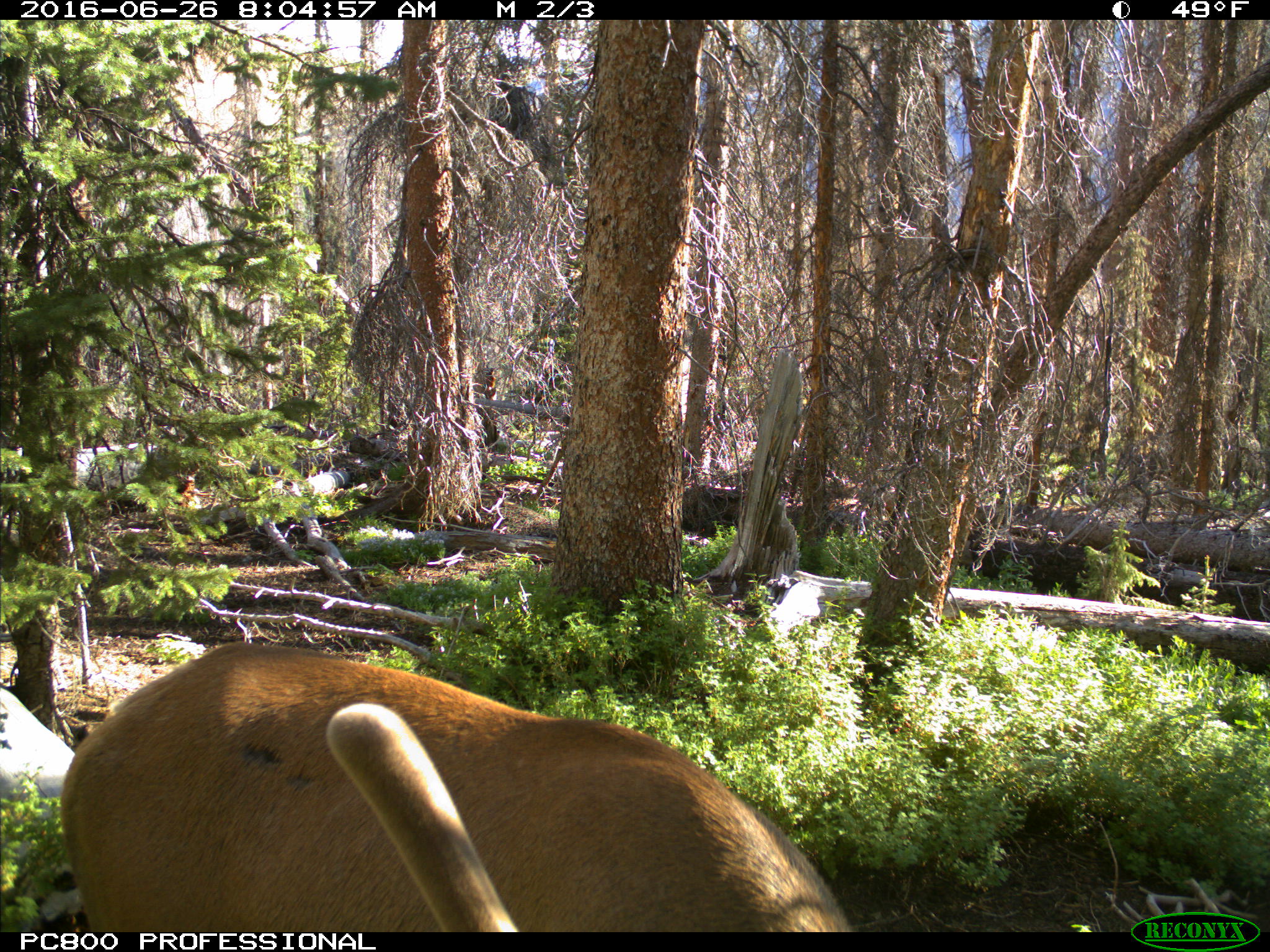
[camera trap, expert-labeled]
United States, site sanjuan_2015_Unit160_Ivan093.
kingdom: Animalia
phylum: Chordata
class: Mammalia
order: Artiodactyla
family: Cervidae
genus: Cervus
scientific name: Cervus elaphus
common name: red deer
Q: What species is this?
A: Cervus elaphus (red deer).